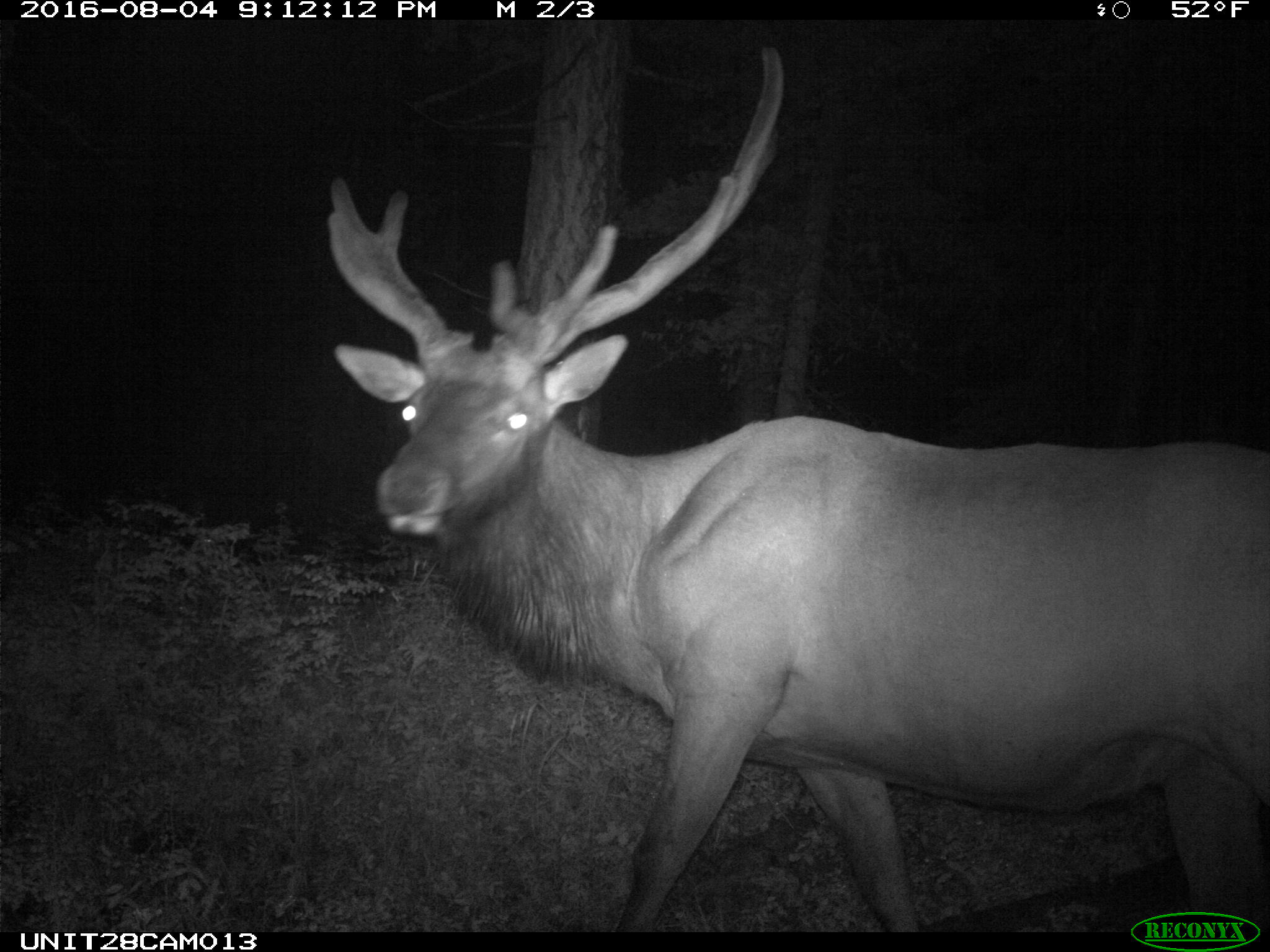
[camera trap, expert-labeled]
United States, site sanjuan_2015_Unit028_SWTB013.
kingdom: Animalia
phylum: Chordata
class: Mammalia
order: Artiodactyla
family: Cervidae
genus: Cervus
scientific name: Cervus elaphus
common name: red deer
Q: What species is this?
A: Cervus elaphus (red deer).